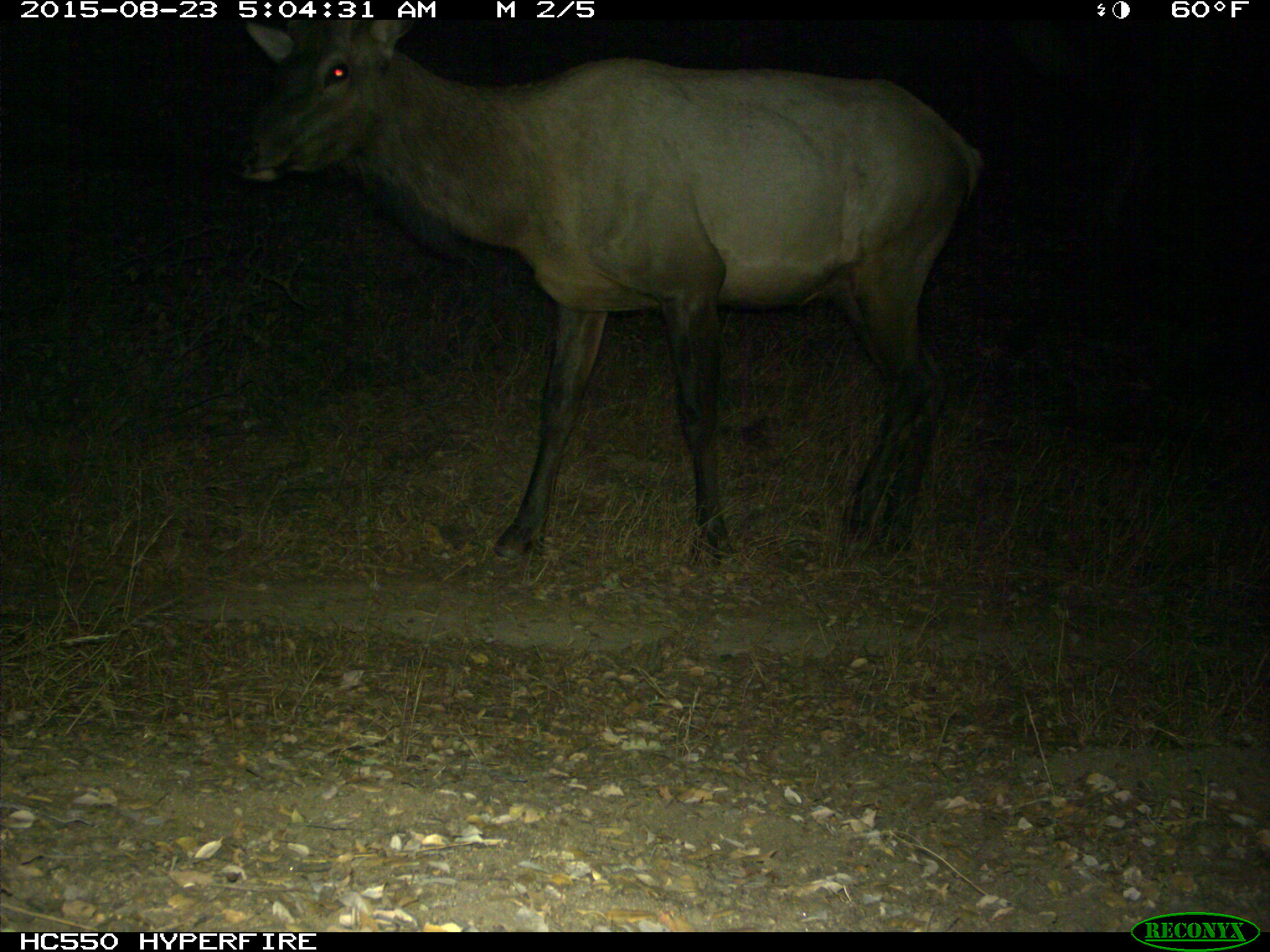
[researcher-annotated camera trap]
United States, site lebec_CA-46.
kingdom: Animalia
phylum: Chordata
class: Mammalia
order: Artiodactyla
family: Cervidae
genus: Cervus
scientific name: Cervus canadensis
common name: elk